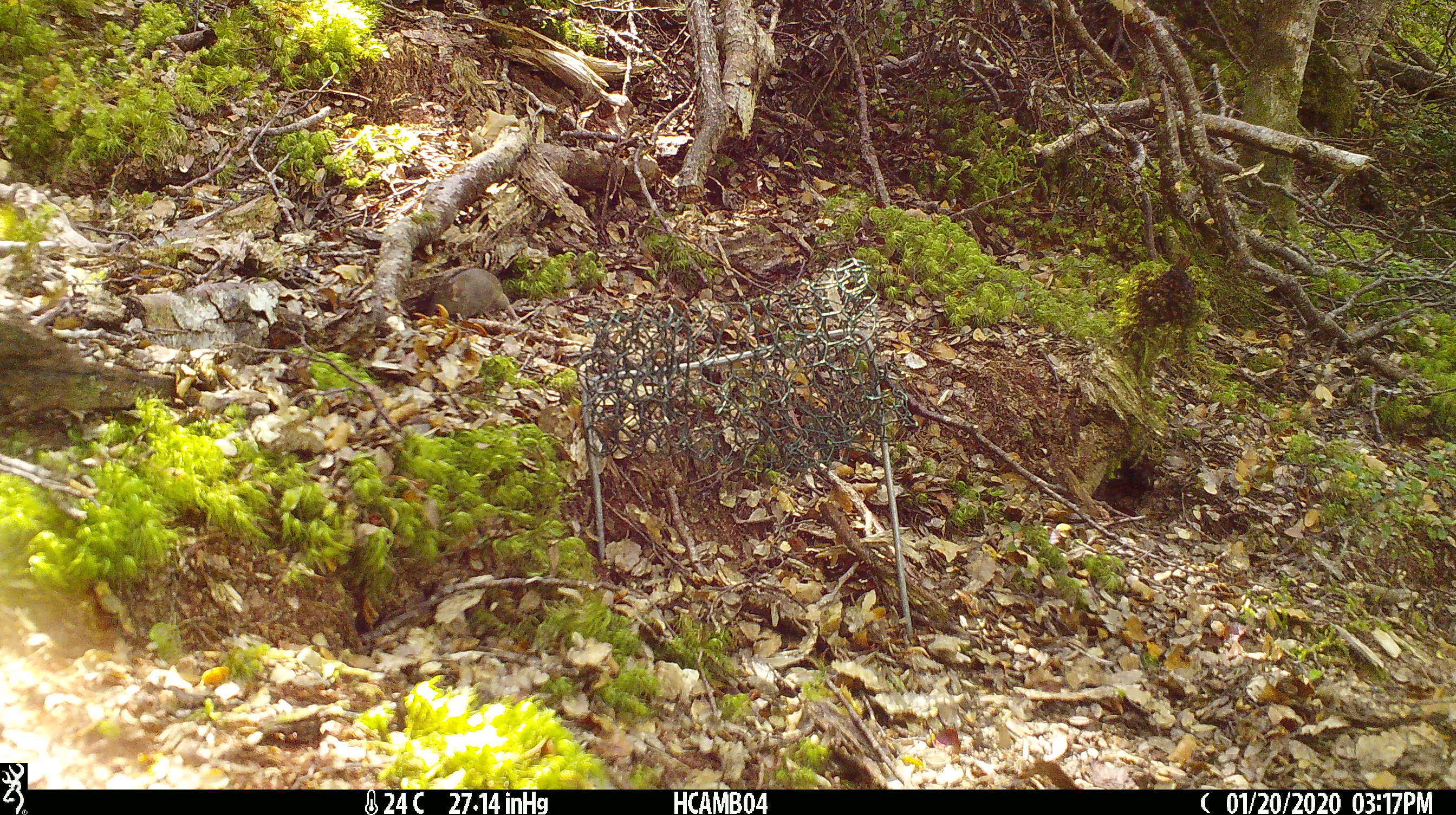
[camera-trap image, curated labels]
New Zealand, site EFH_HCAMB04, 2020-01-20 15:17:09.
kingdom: Animalia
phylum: Chordata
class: Mammalia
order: Rodentia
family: Muridae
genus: Mus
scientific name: Mus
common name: mouse